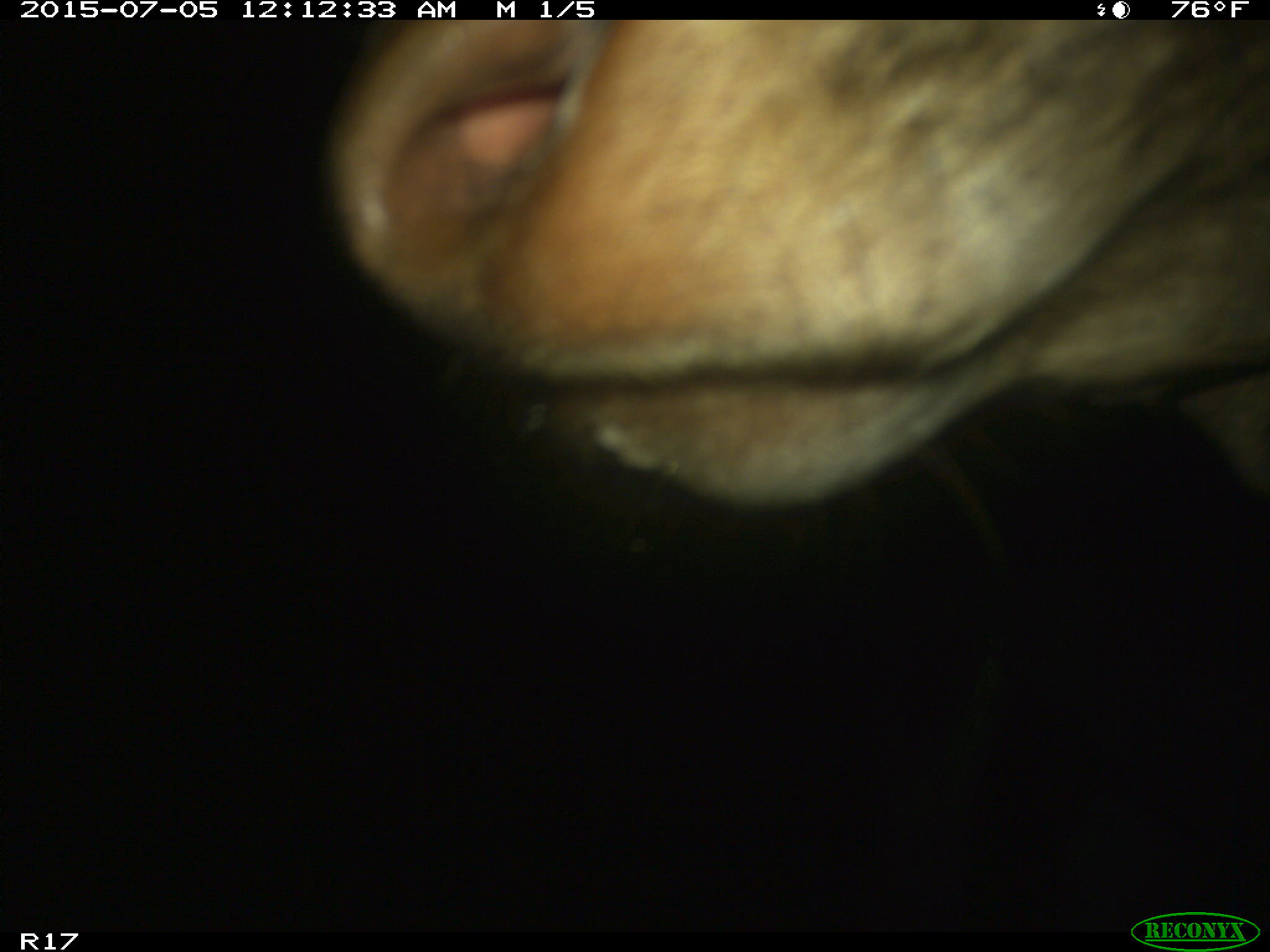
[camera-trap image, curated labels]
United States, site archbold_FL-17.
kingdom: Animalia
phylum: Chordata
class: Mammalia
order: Artiodactyla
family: Bovidae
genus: Bos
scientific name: Bos taurus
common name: domestic cow